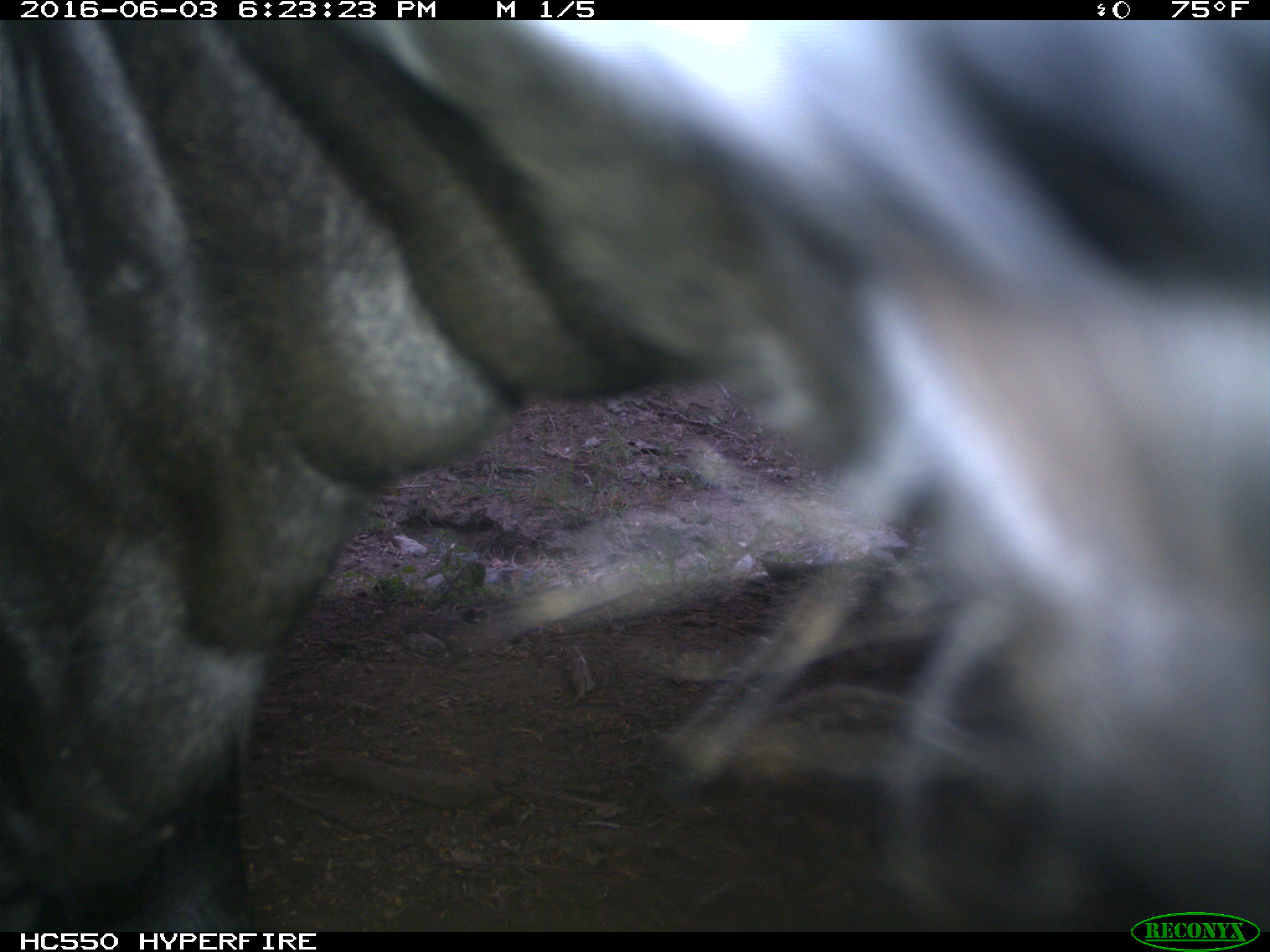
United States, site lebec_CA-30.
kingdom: Animalia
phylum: Chordata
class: Mammalia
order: Artiodactyla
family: Bovidae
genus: Bos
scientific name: Bos taurus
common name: domestic cow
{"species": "Bos taurus (domestic cow)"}